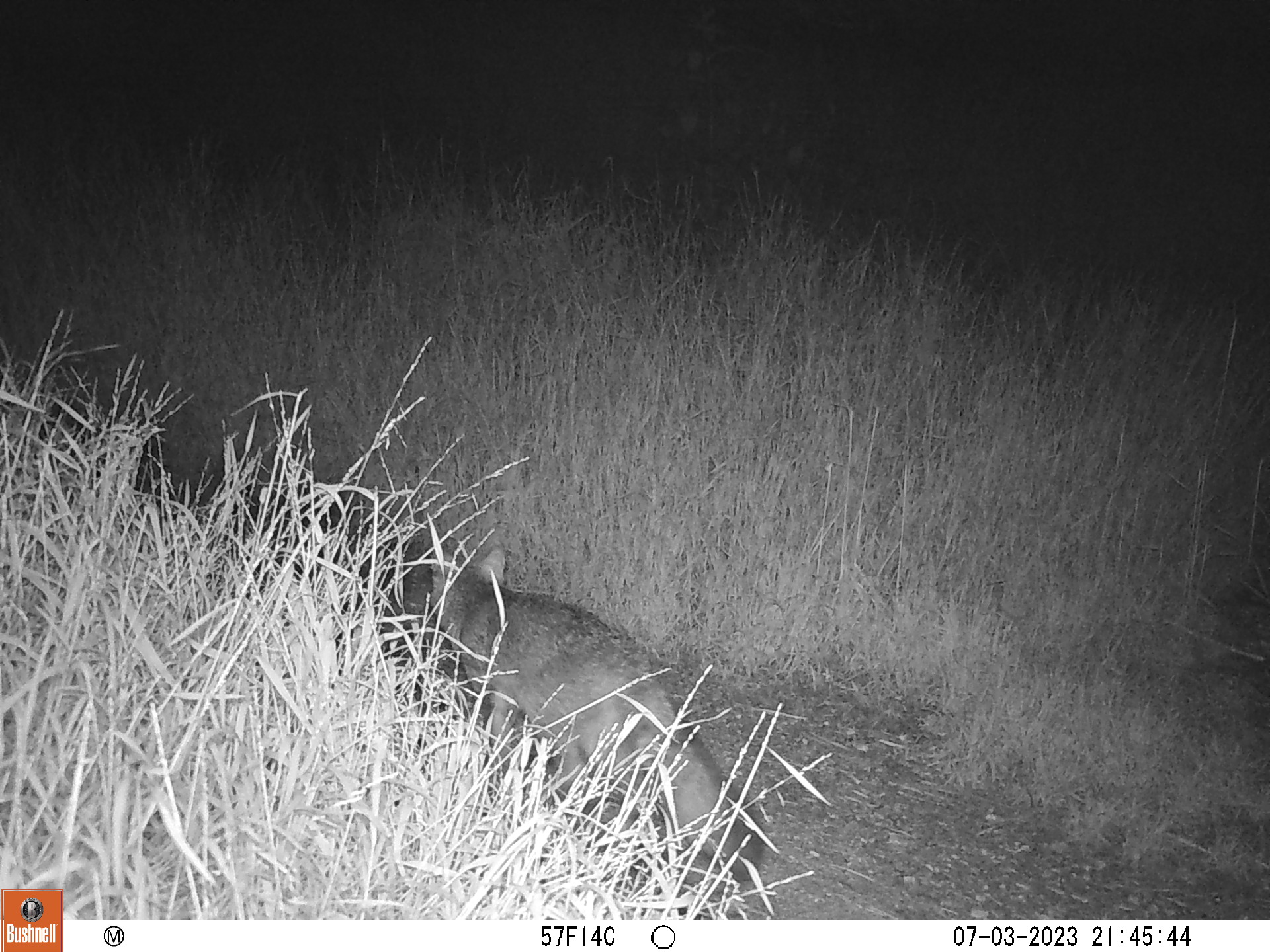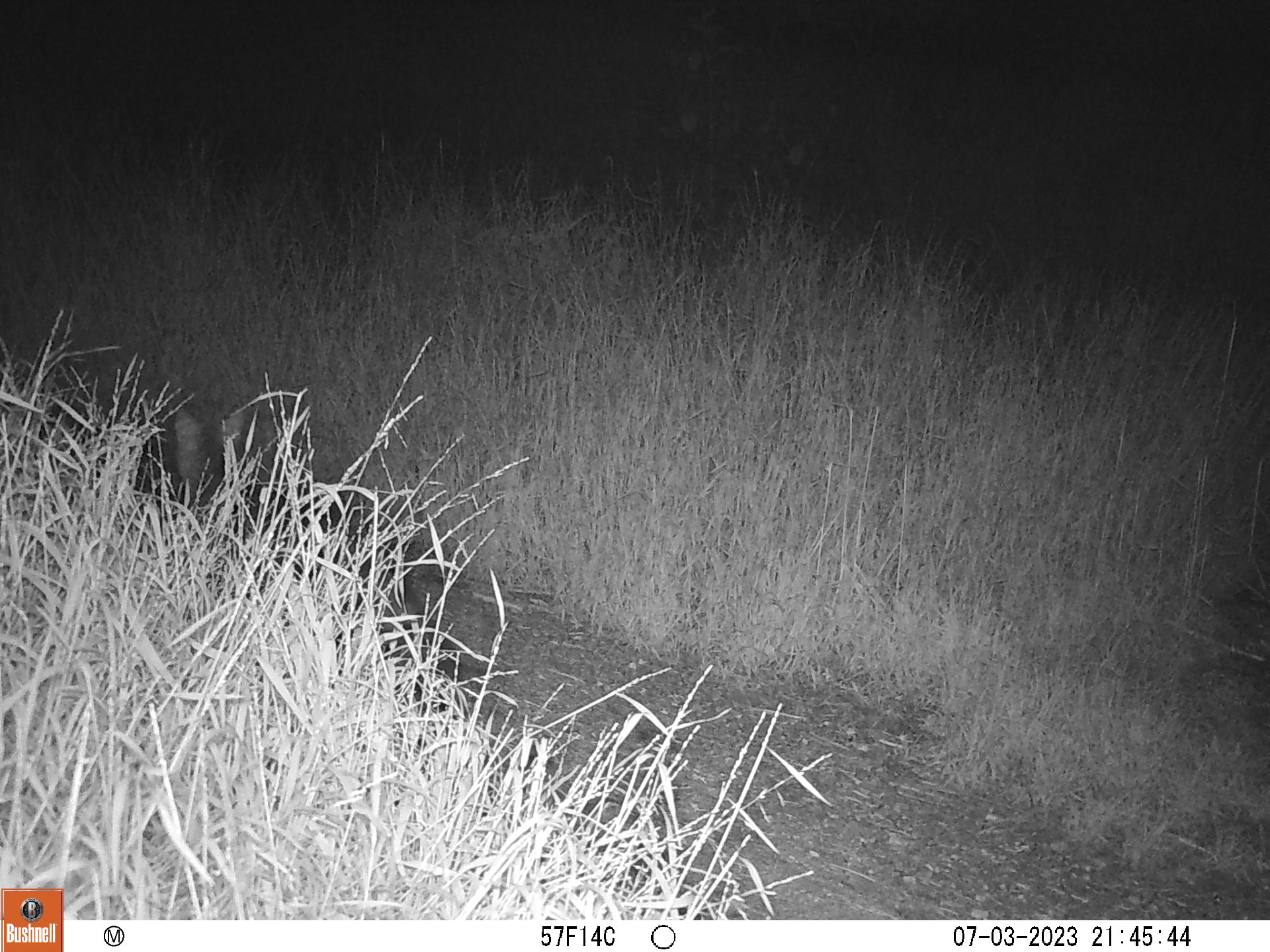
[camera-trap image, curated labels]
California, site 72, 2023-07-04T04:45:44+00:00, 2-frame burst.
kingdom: Animalia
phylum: Chordata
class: Mammalia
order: Carnivora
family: Canidae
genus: Urocyon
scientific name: Urocyon cinereoargenteus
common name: gray fox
Gray fox (Urocyon cinereoargenteus).